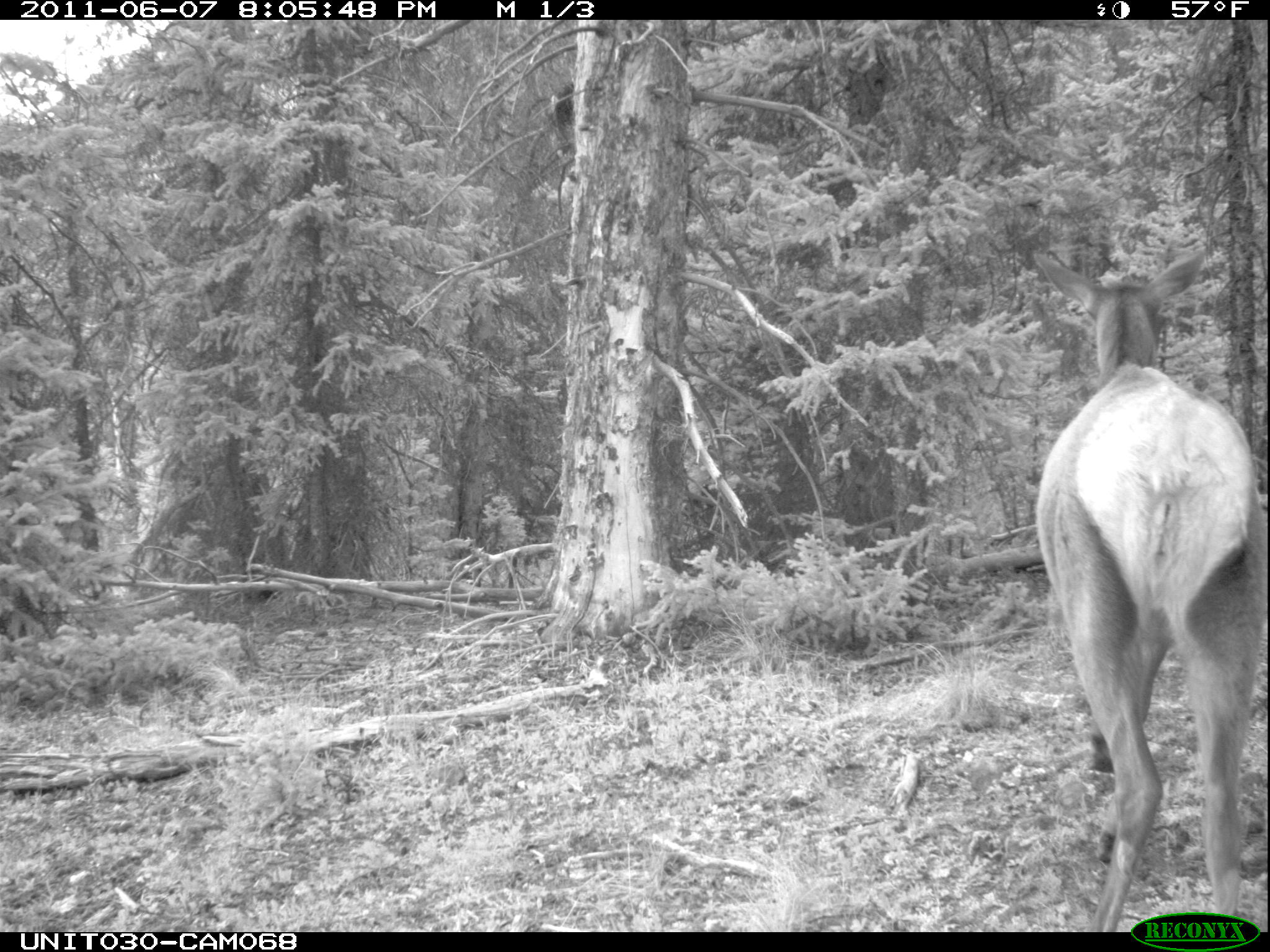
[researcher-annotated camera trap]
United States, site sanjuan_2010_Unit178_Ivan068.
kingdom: Animalia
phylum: Chordata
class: Mammalia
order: Artiodactyla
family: Cervidae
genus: Cervus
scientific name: Cervus elaphus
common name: red deer